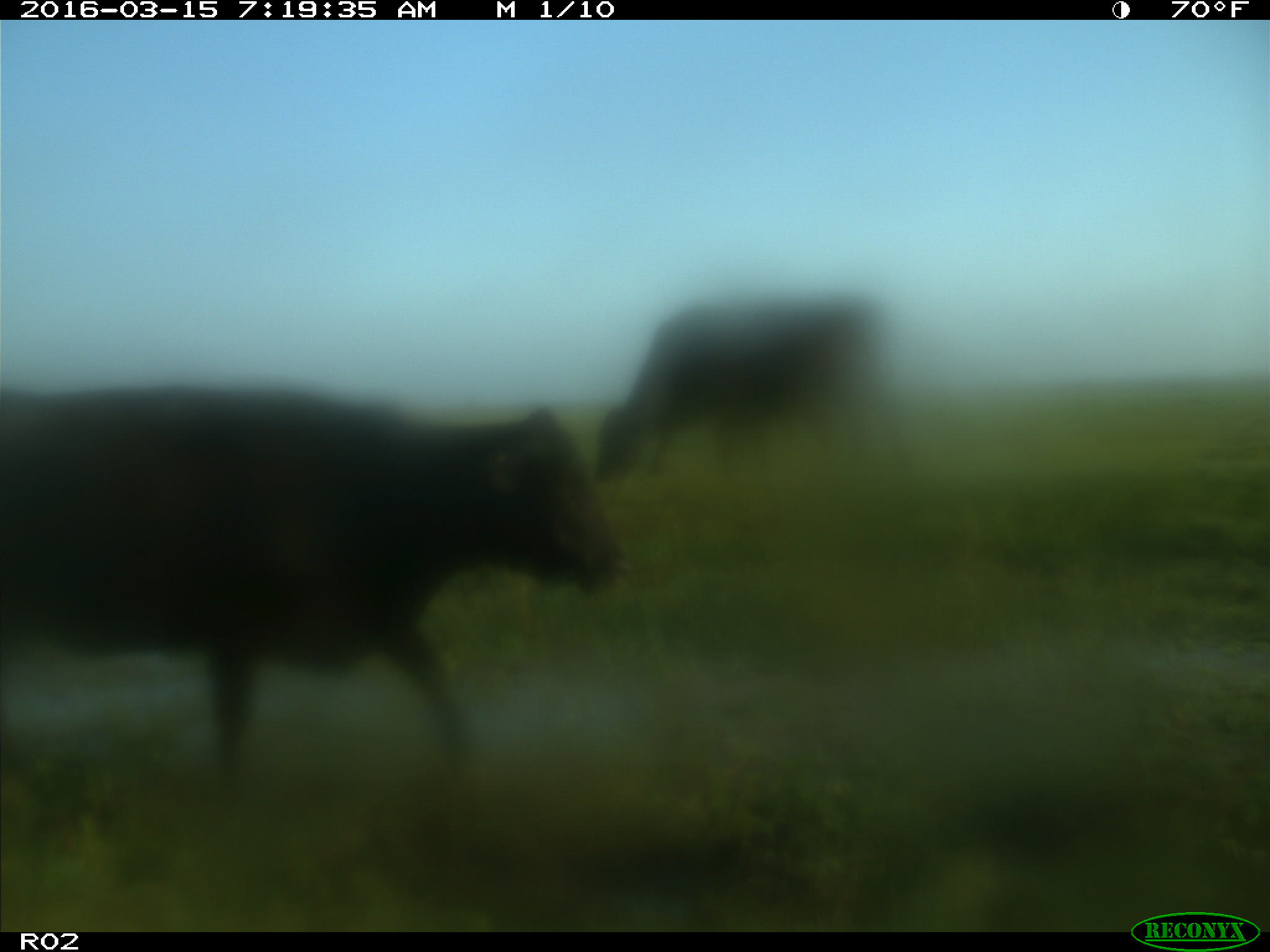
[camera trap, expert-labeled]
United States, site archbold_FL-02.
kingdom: Animalia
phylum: Chordata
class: Mammalia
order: Artiodactyla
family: Bovidae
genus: Bos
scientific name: Bos taurus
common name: domestic cow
Bos taurus (domestic cow).